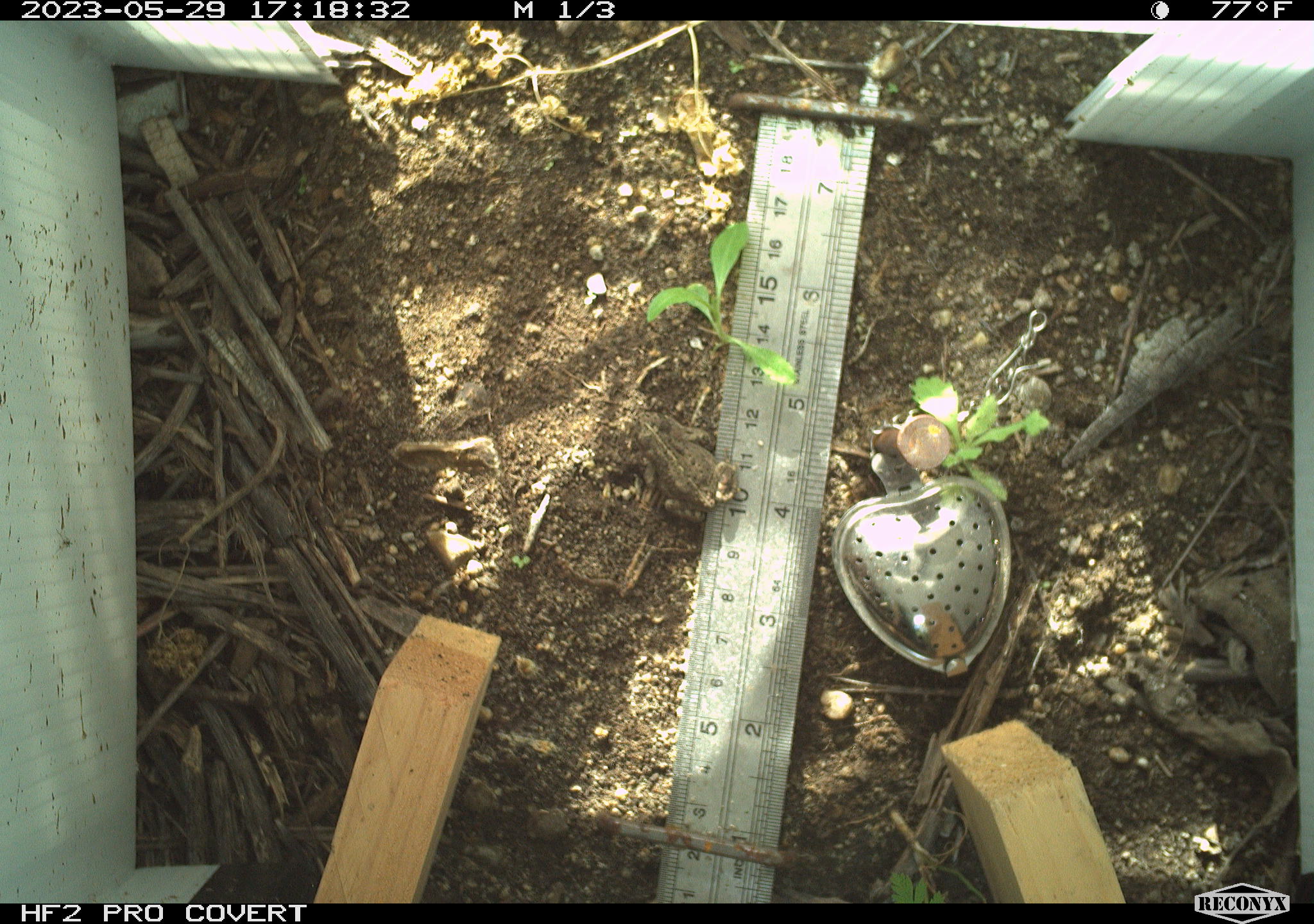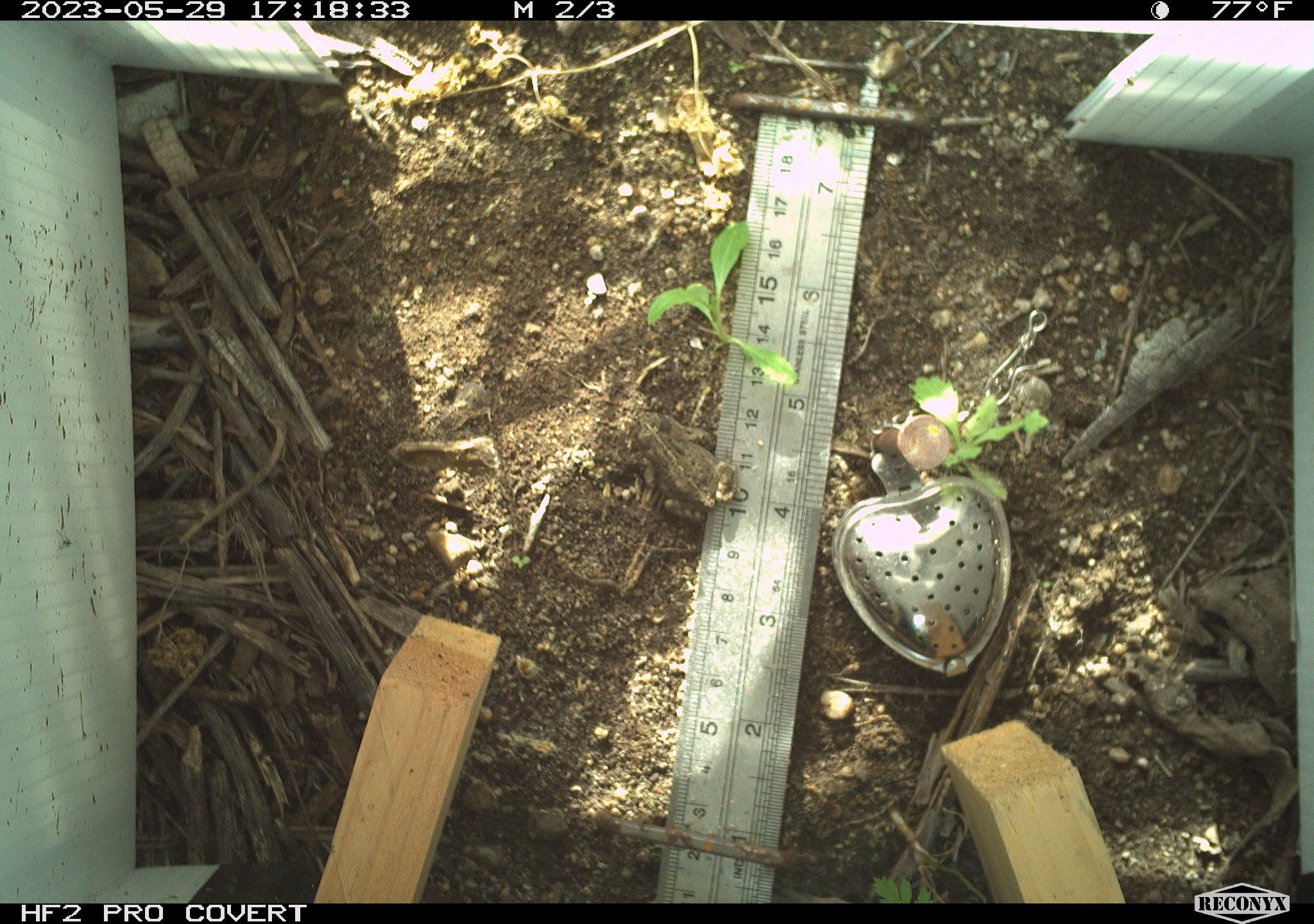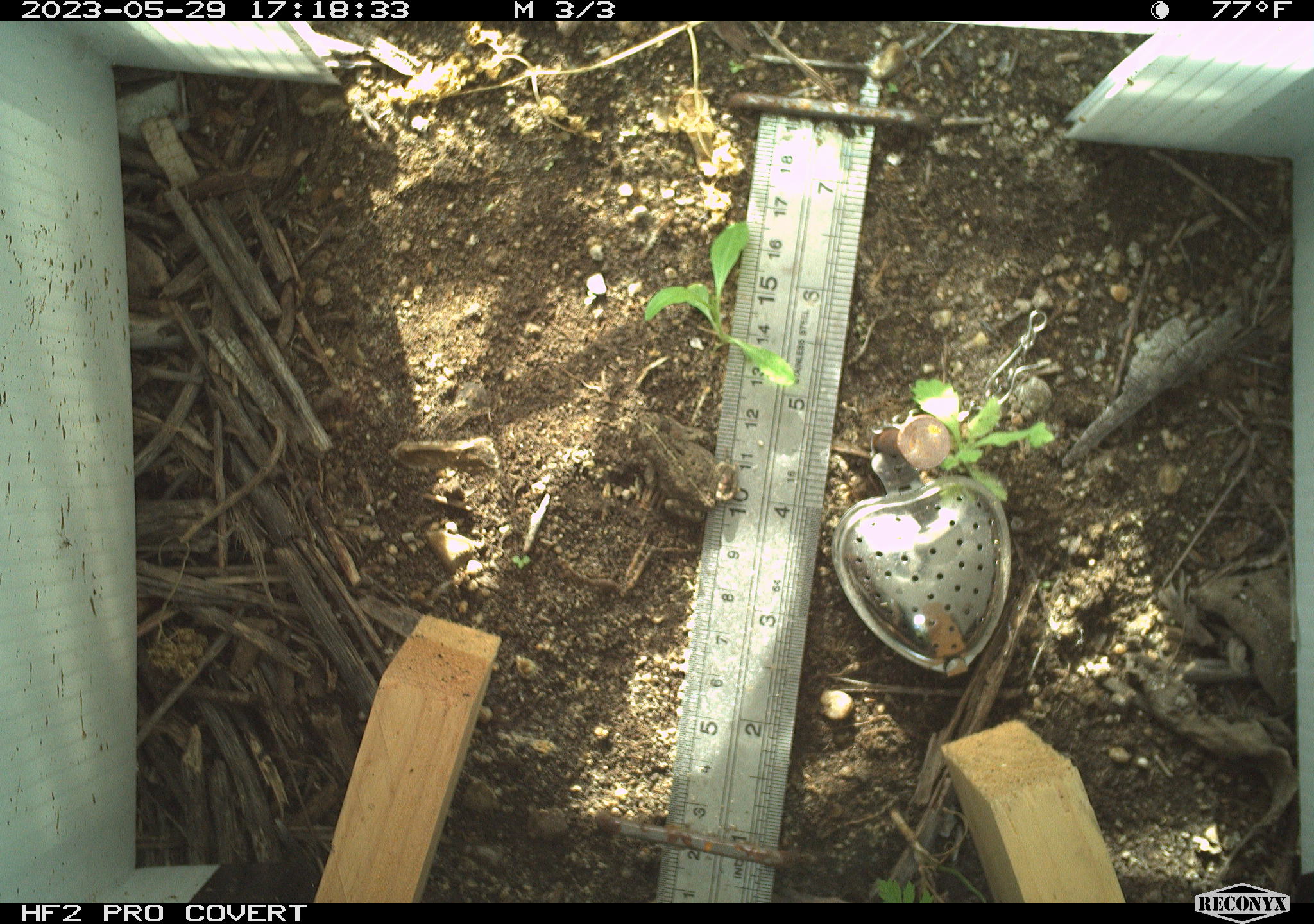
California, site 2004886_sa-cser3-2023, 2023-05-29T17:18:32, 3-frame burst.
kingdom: Animalia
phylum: Chordata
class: Amphibia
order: Anura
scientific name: Anura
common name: frogs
Frogs (Anura).